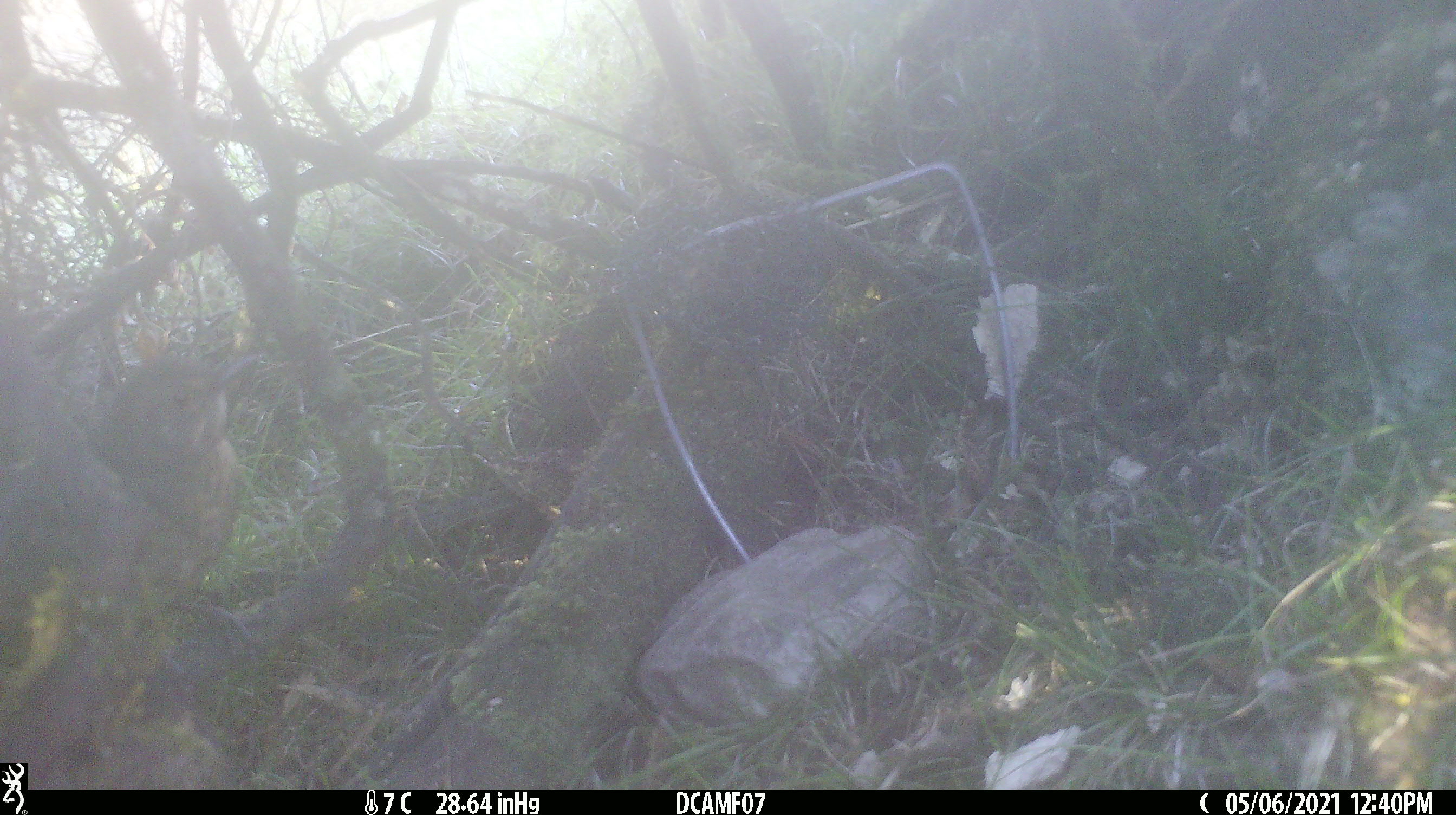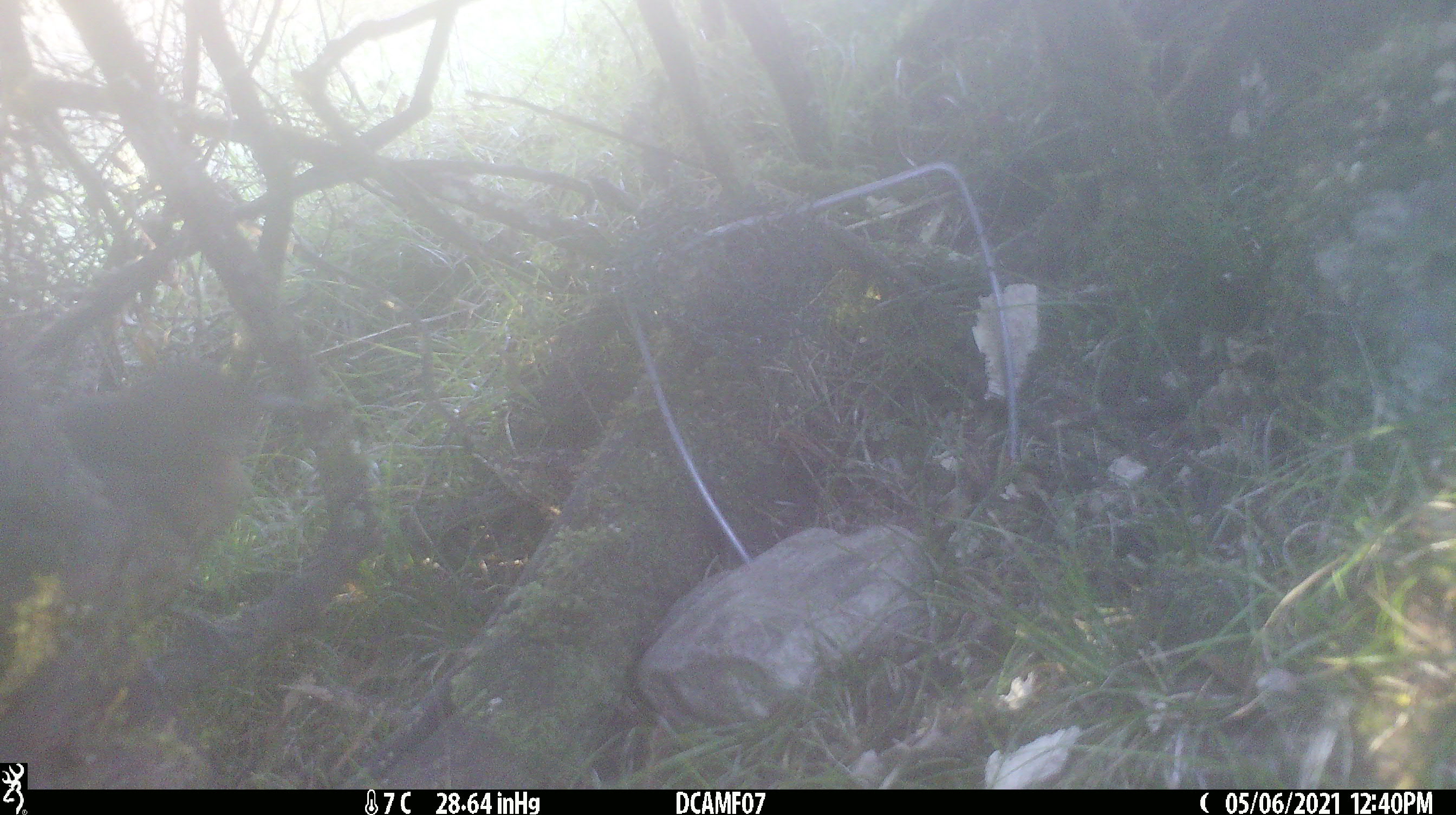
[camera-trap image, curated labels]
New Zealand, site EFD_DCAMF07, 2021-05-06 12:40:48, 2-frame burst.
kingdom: Animalia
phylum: Chordata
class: Aves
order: Passeriformes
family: Turdidae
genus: Turdus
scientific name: Turdus philomelos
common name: song thrush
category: thrush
Thrush (song thrush) (Turdus philomelos).